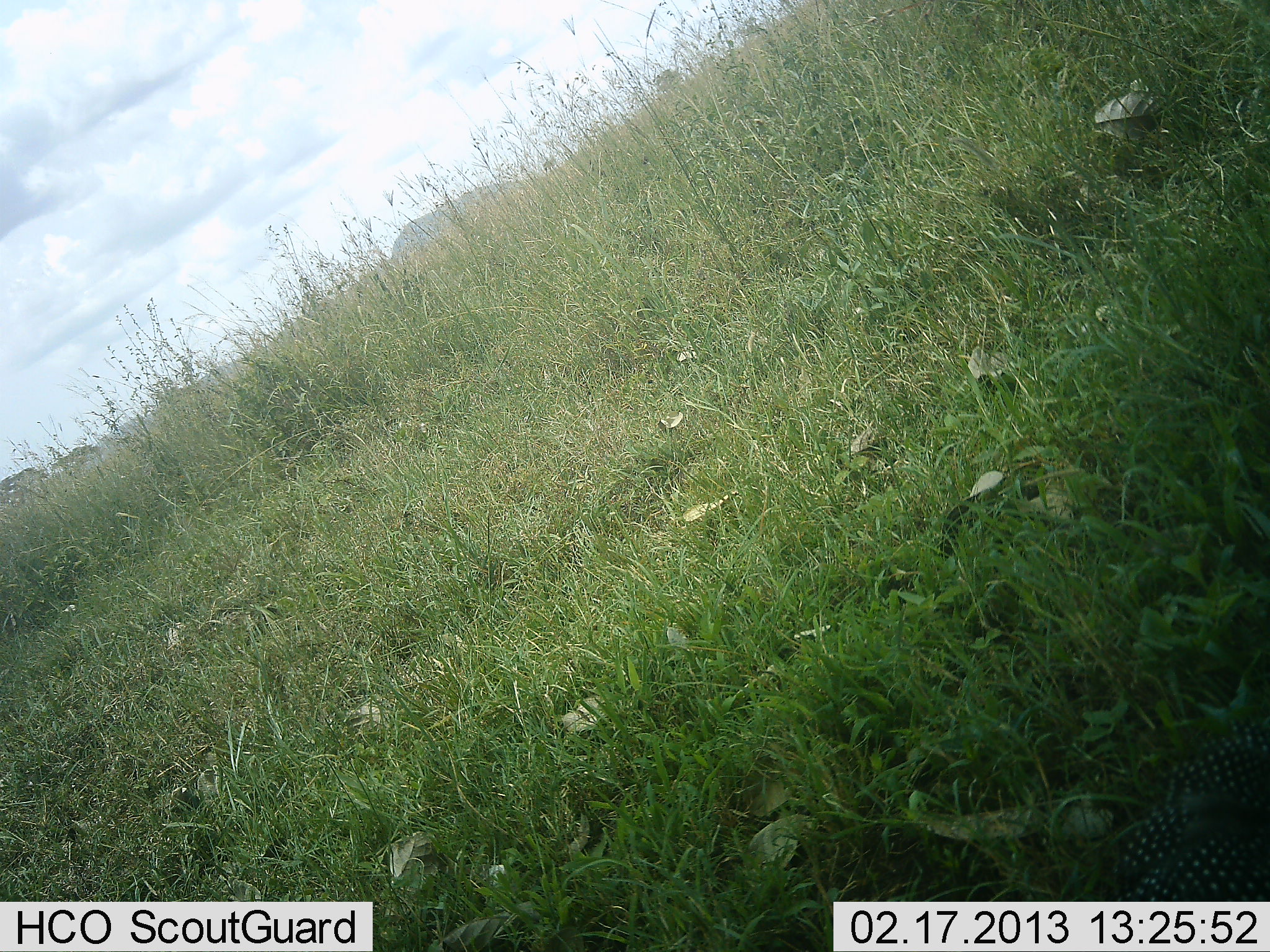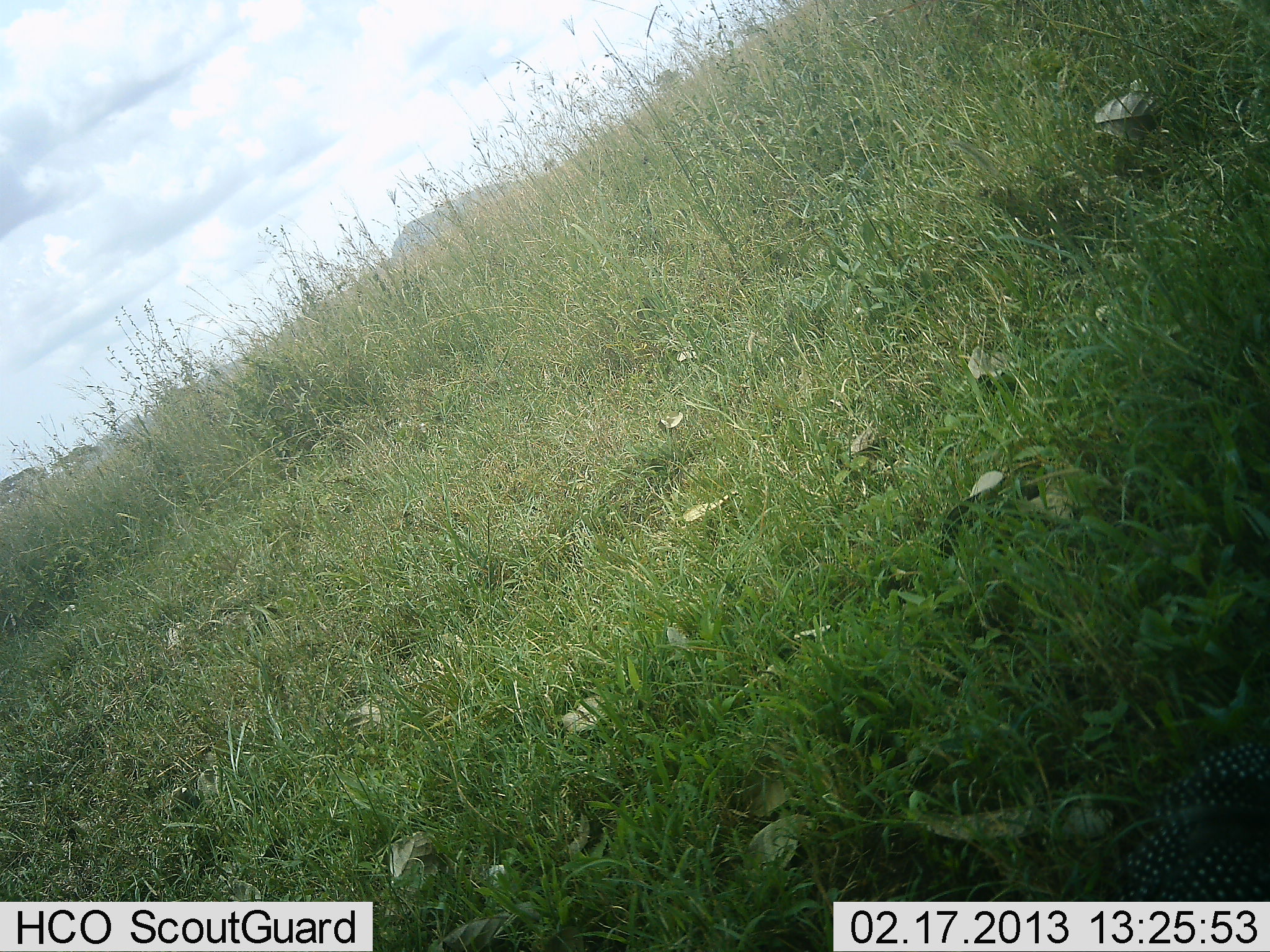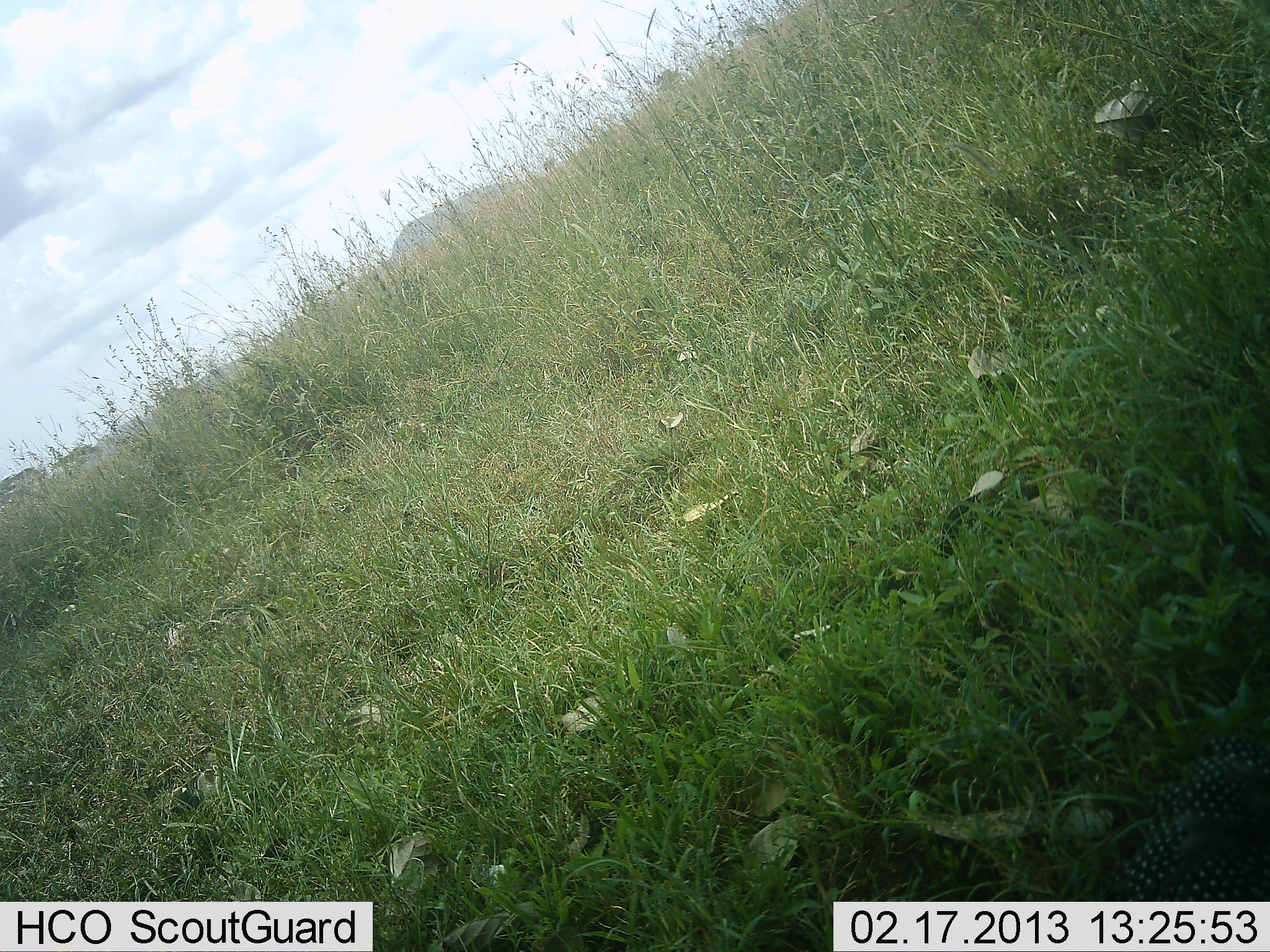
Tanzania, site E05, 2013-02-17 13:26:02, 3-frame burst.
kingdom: Animalia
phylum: Chordata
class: Aves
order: Galliformes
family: Numididae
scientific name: Numididae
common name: guinea fowl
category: guineafowl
Guineafowl (guinea fowl) (Numididae), count 1. Behavior (volunteer vote fractions): standing 43%, resting 21%, moving 21%, interacting 0%. Young present (vote fraction): 0%. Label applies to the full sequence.